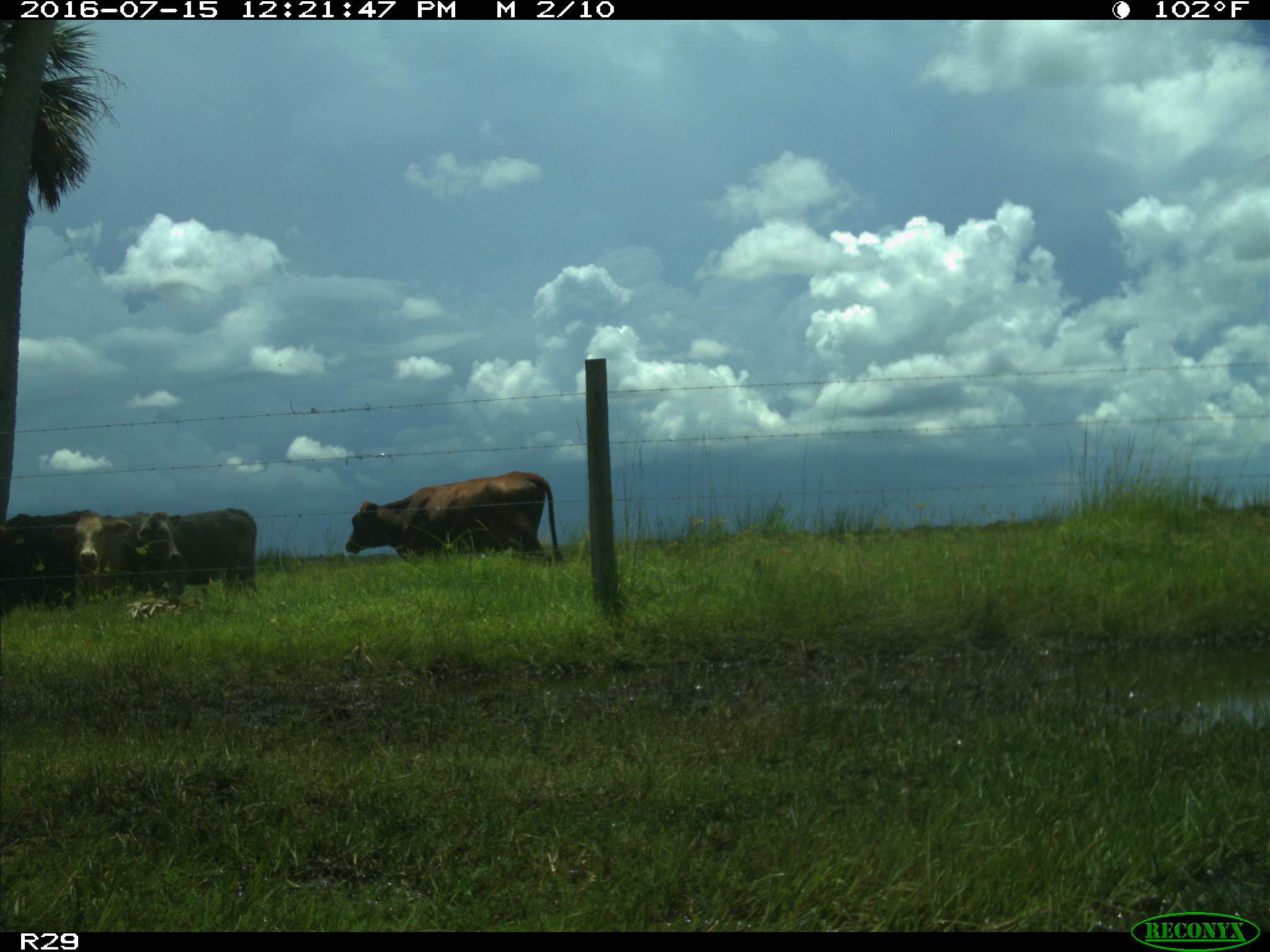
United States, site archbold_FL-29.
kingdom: Animalia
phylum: Chordata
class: Mammalia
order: Artiodactyla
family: Bovidae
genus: Bos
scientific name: Bos taurus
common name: domestic cow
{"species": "Bos taurus (domestic cow)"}